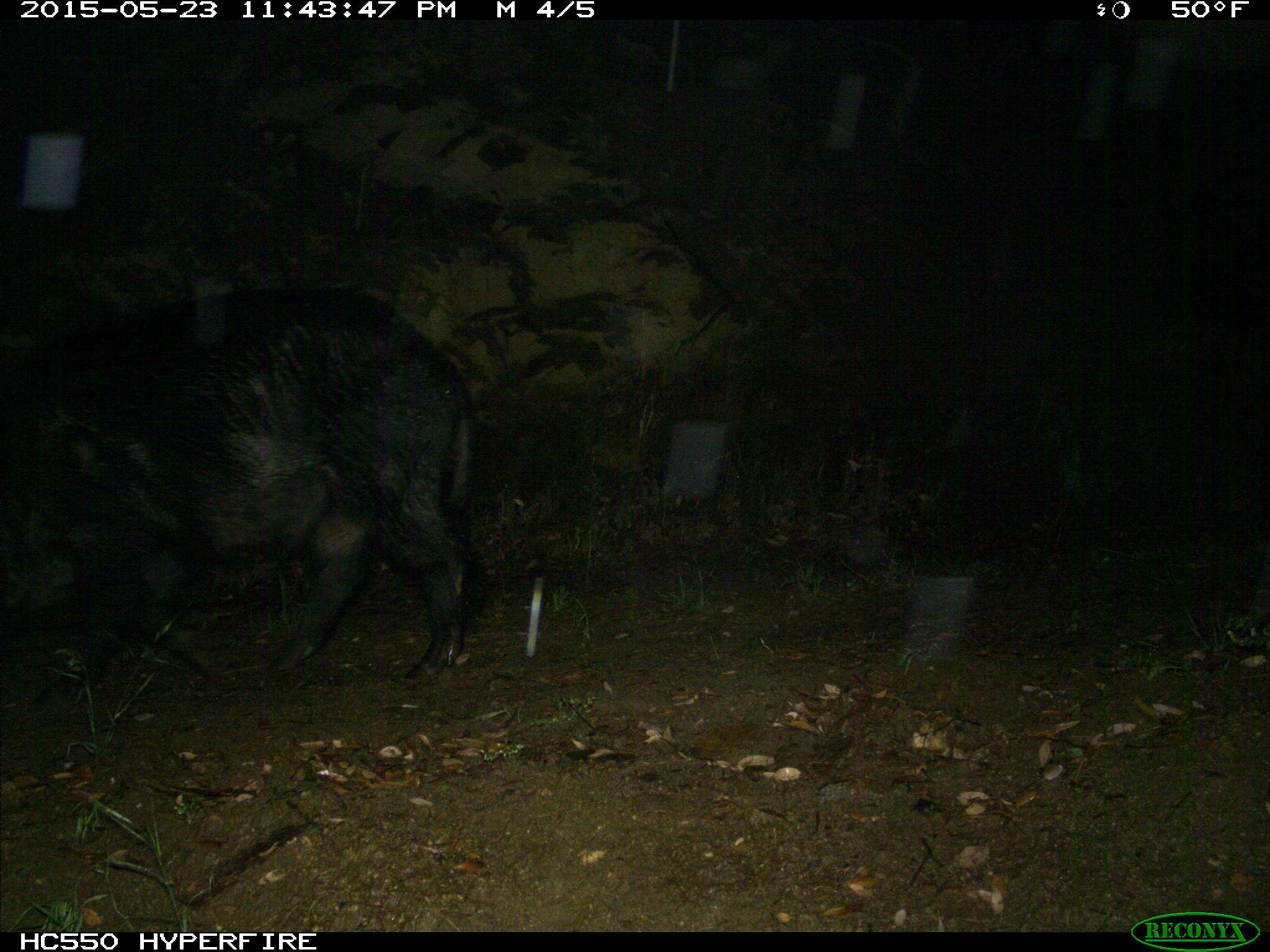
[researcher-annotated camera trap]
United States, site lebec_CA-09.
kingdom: Animalia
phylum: Chordata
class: Mammalia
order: Artiodactyla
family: Suidae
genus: Sus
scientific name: Sus scrofa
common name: wild boar